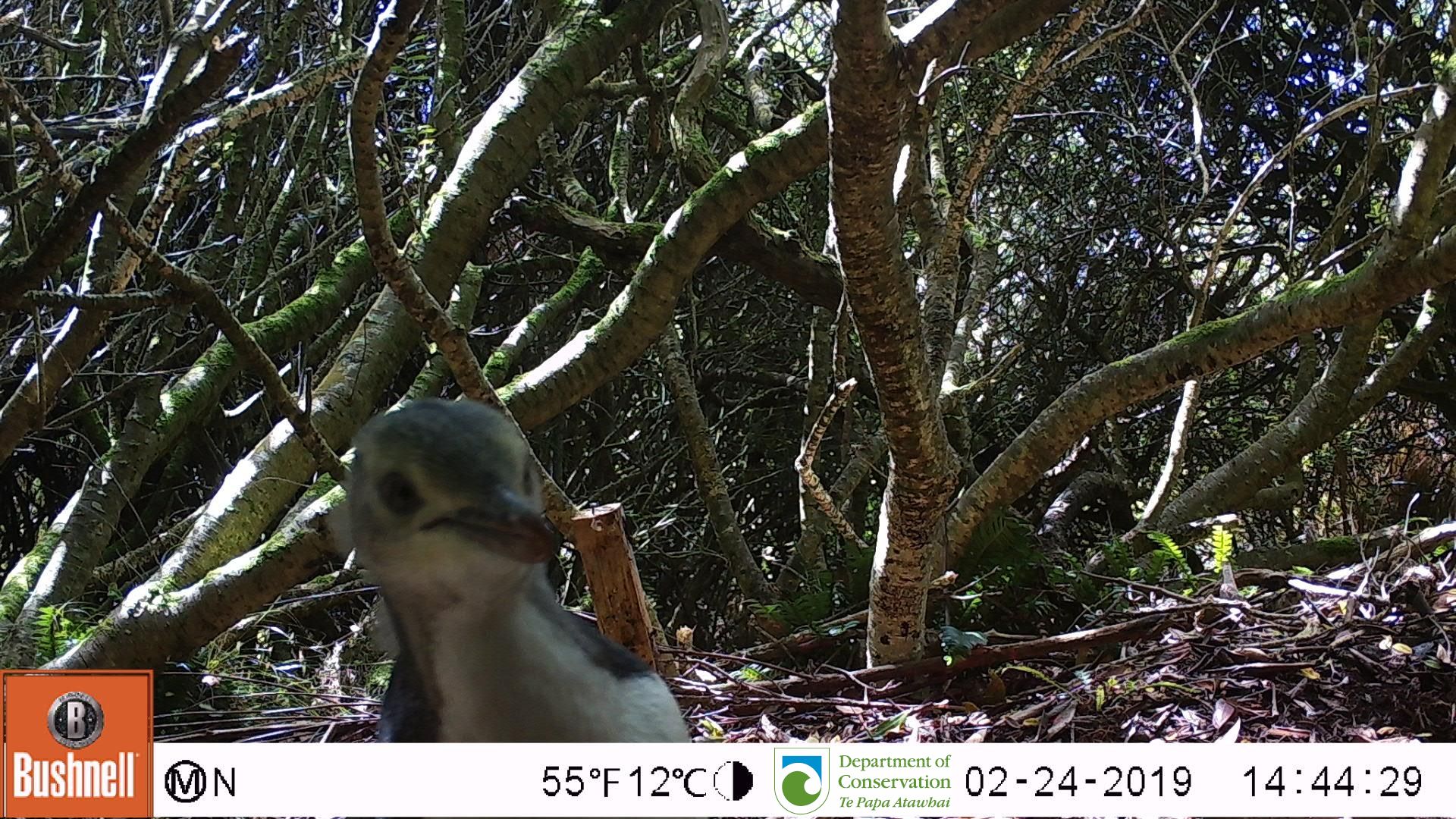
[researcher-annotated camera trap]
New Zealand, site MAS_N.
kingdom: Animalia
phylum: Chordata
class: Aves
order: Sphenisciformes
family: Spheniscidae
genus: Megadyptes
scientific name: Megadyptes antipodes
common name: yellow-eyed penguin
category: yellow eyed penguin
Yellow eyed penguin (yellow-eyed penguin) (Megadyptes antipodes).